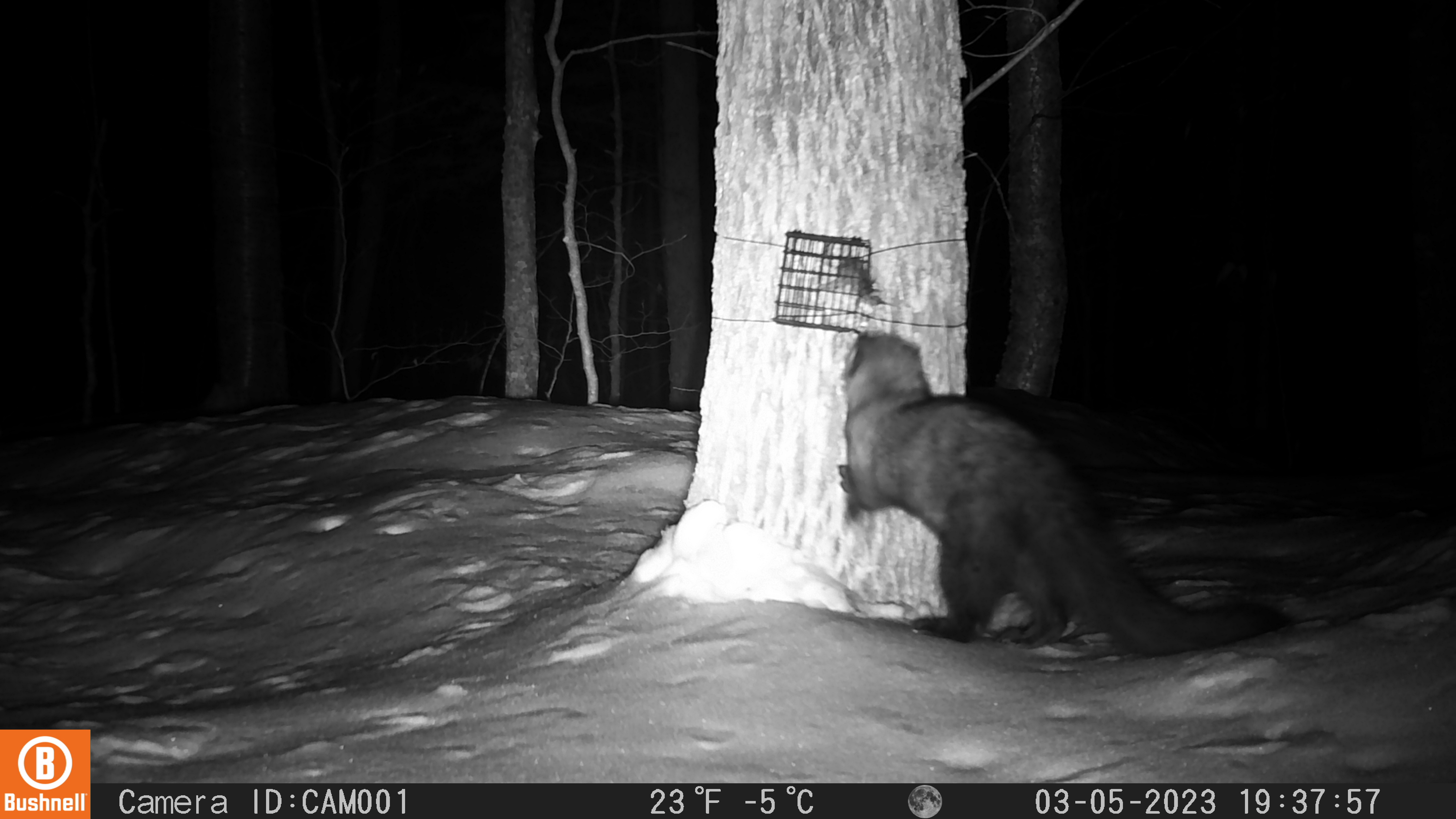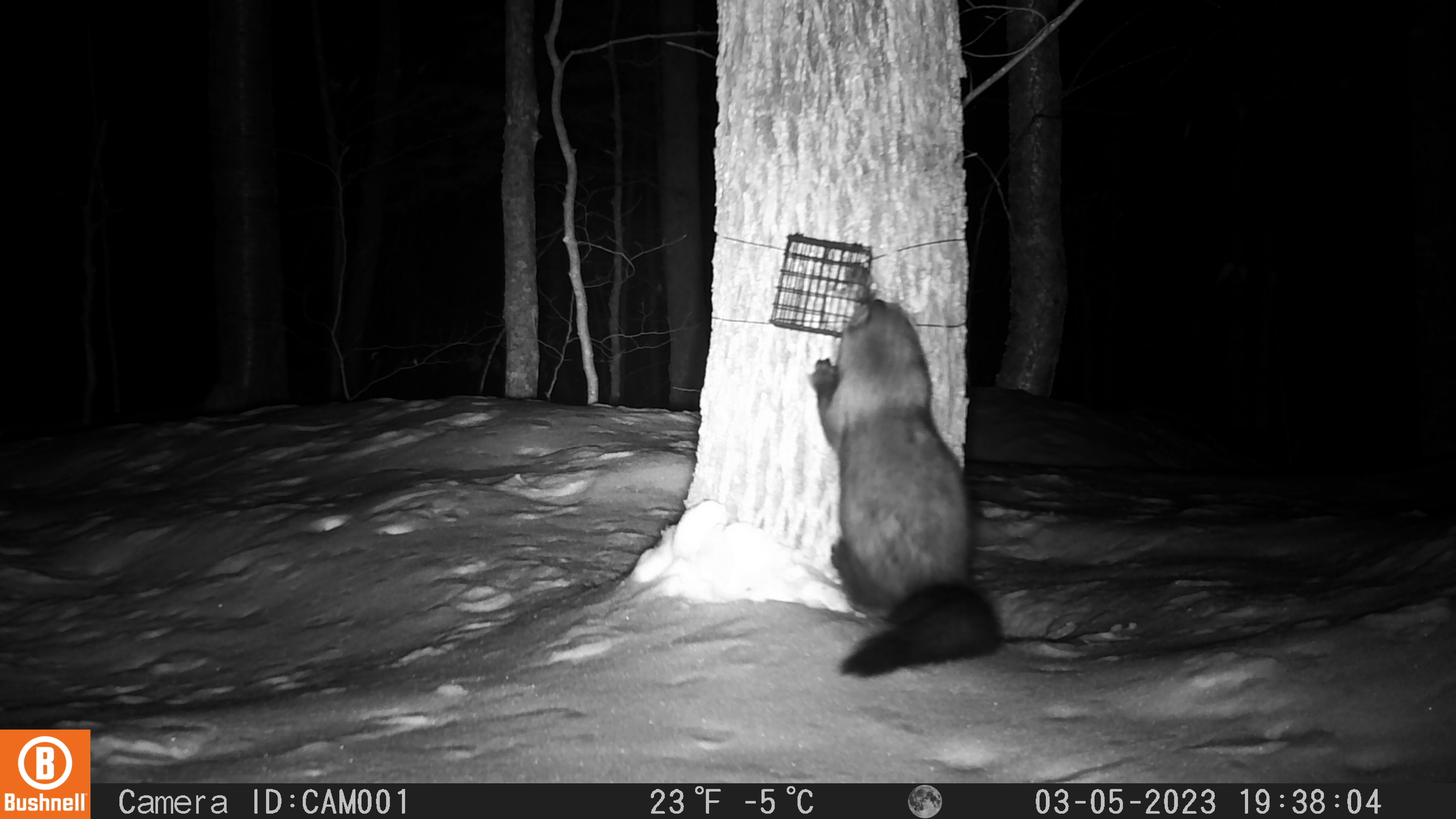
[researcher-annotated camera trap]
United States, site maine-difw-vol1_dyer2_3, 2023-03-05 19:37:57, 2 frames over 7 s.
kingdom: Animalia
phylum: Chordata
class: Mammalia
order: Carnivora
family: Mustelidae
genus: Pekania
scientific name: Pekania pennanti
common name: fisher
Fisher (Pekania pennanti).